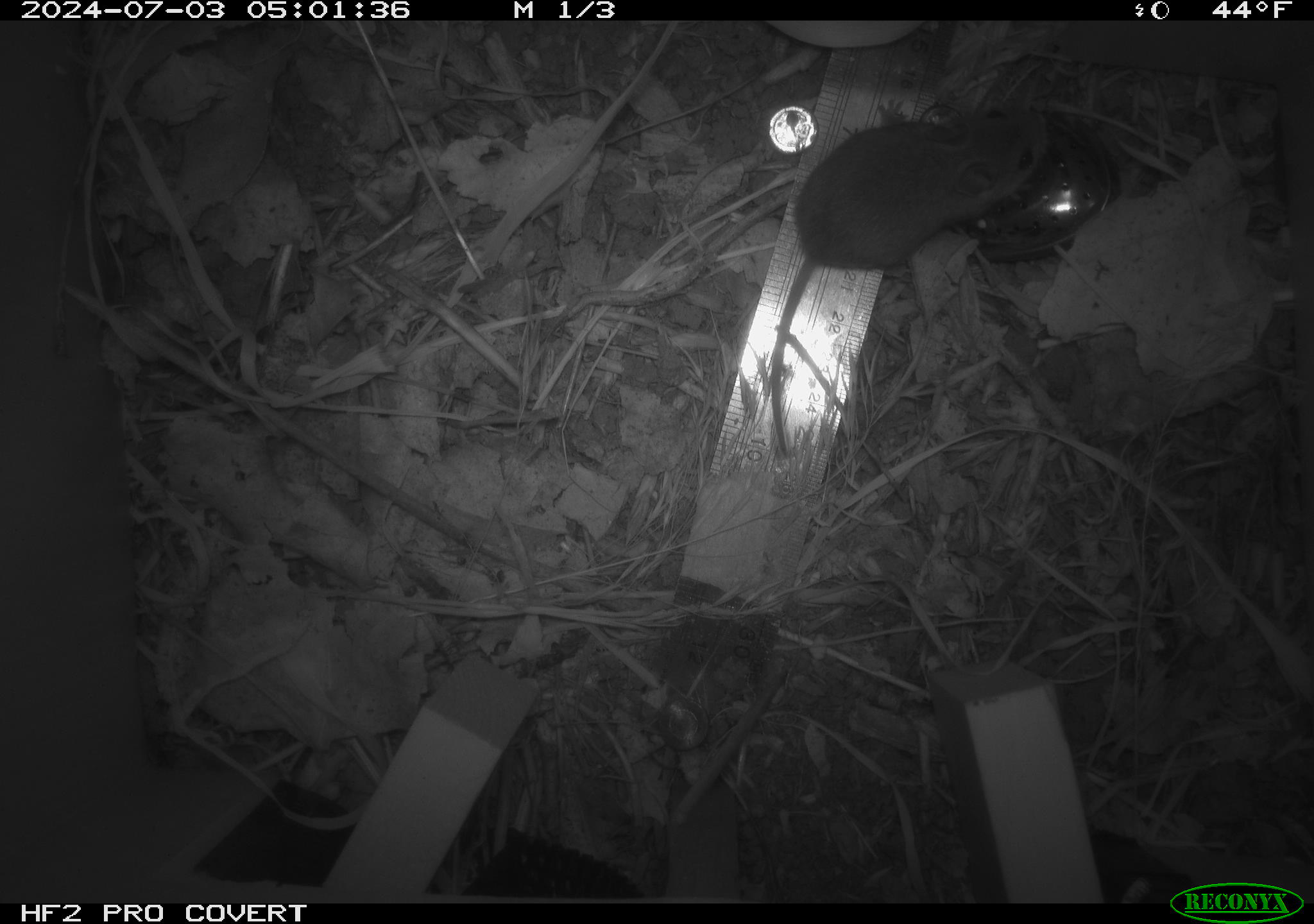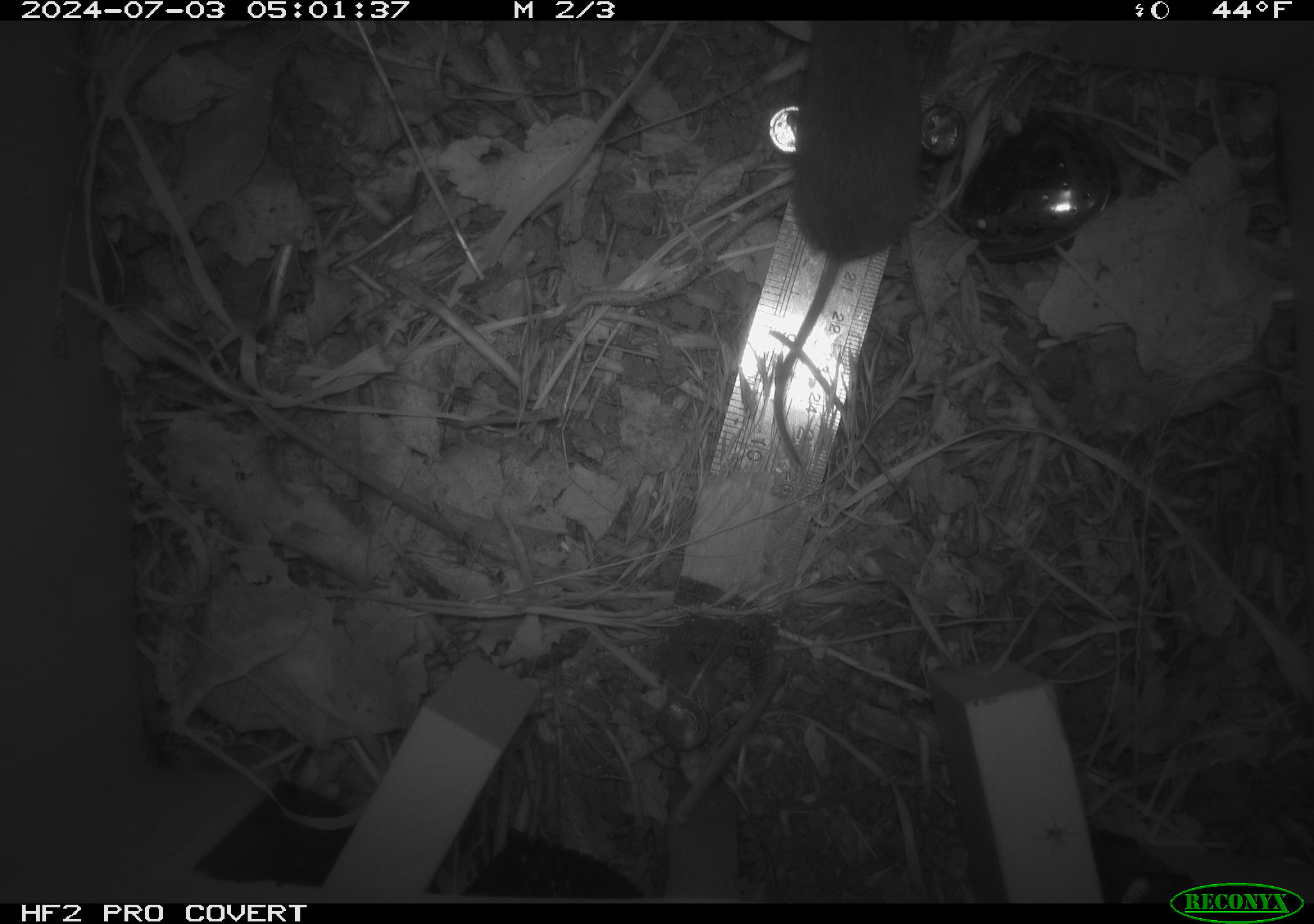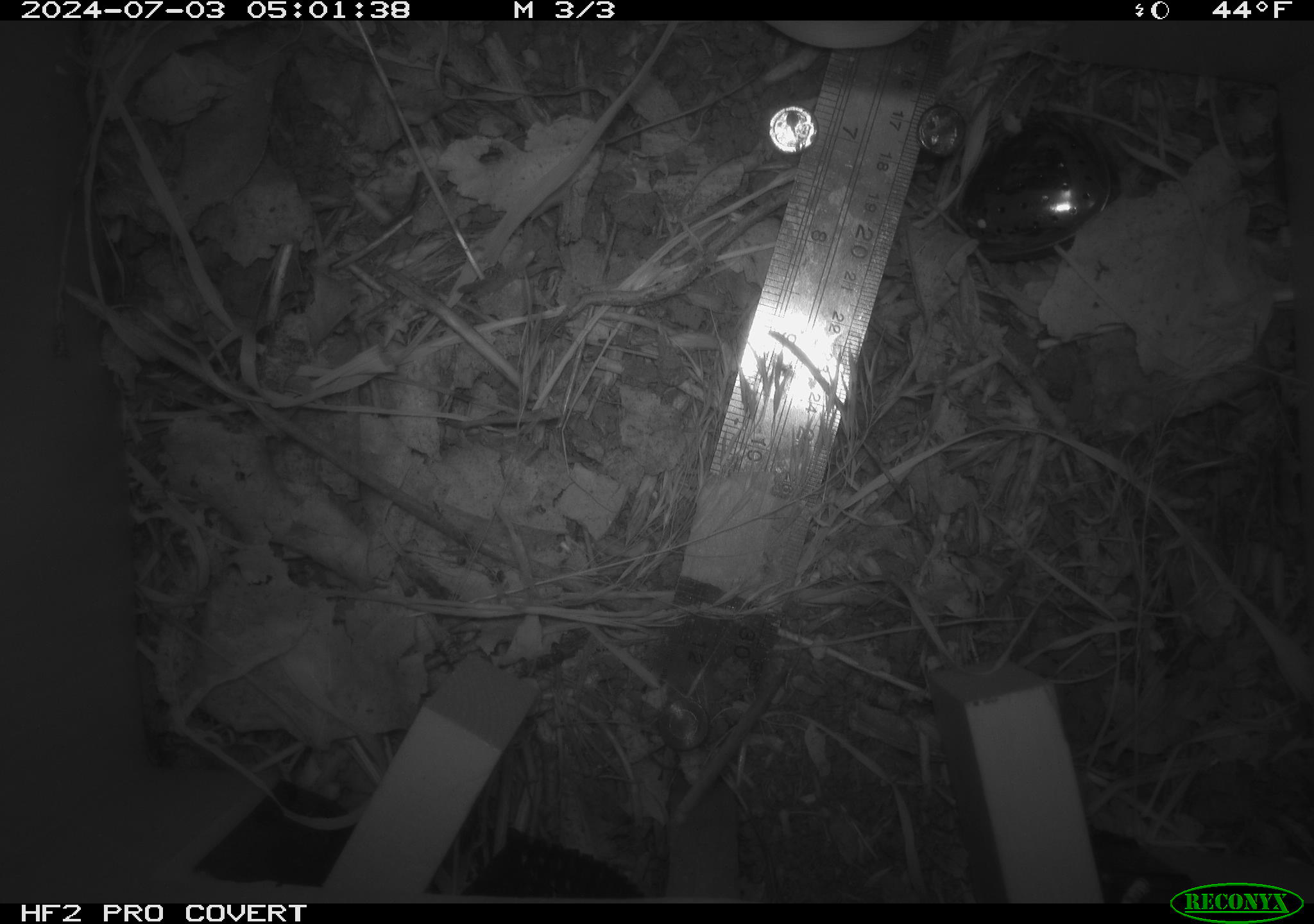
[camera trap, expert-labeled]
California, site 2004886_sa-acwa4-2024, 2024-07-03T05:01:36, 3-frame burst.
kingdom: Animalia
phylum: Chordata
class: Mammalia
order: Rodentia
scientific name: Rodentia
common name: mouse species